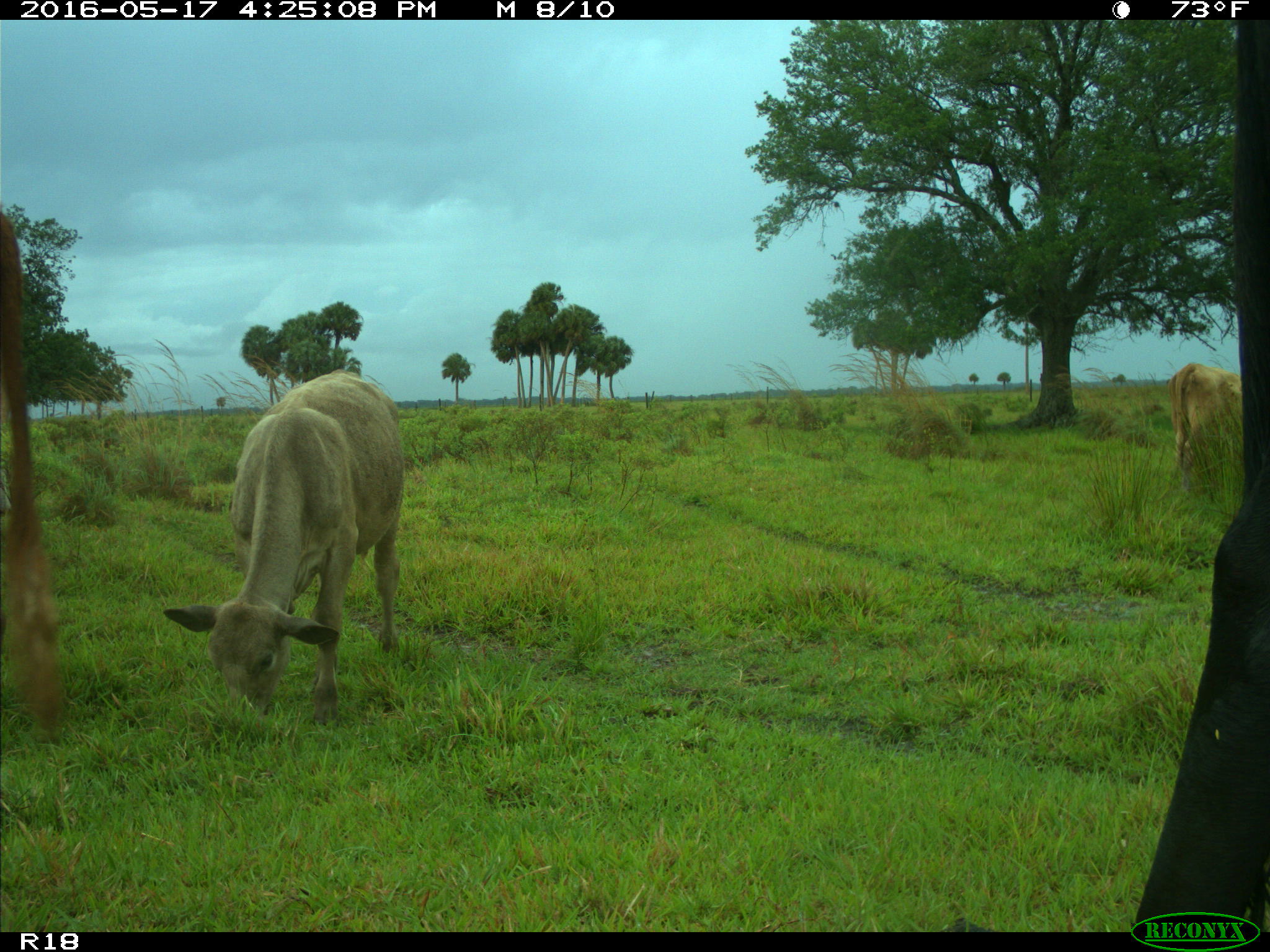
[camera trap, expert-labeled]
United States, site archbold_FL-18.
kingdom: Animalia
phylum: Chordata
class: Mammalia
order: Artiodactyla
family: Bovidae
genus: Bos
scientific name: Bos taurus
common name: domestic cow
Bos taurus (domestic cow).